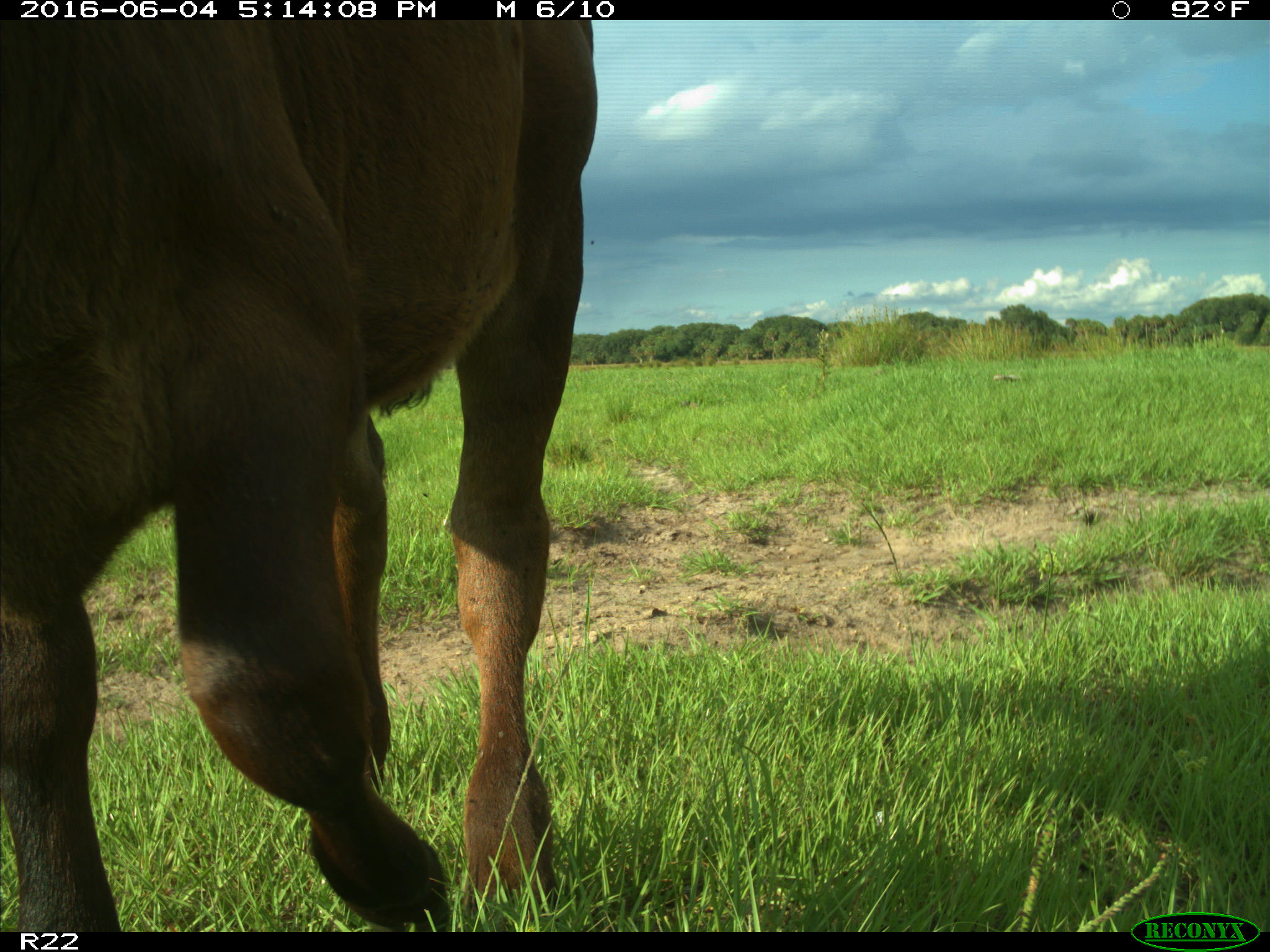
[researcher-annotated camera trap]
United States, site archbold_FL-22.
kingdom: Animalia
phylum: Chordata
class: Mammalia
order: Artiodactyla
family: Bovidae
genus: Bos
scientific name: Bos taurus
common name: domestic cow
Bos taurus (domestic cow).